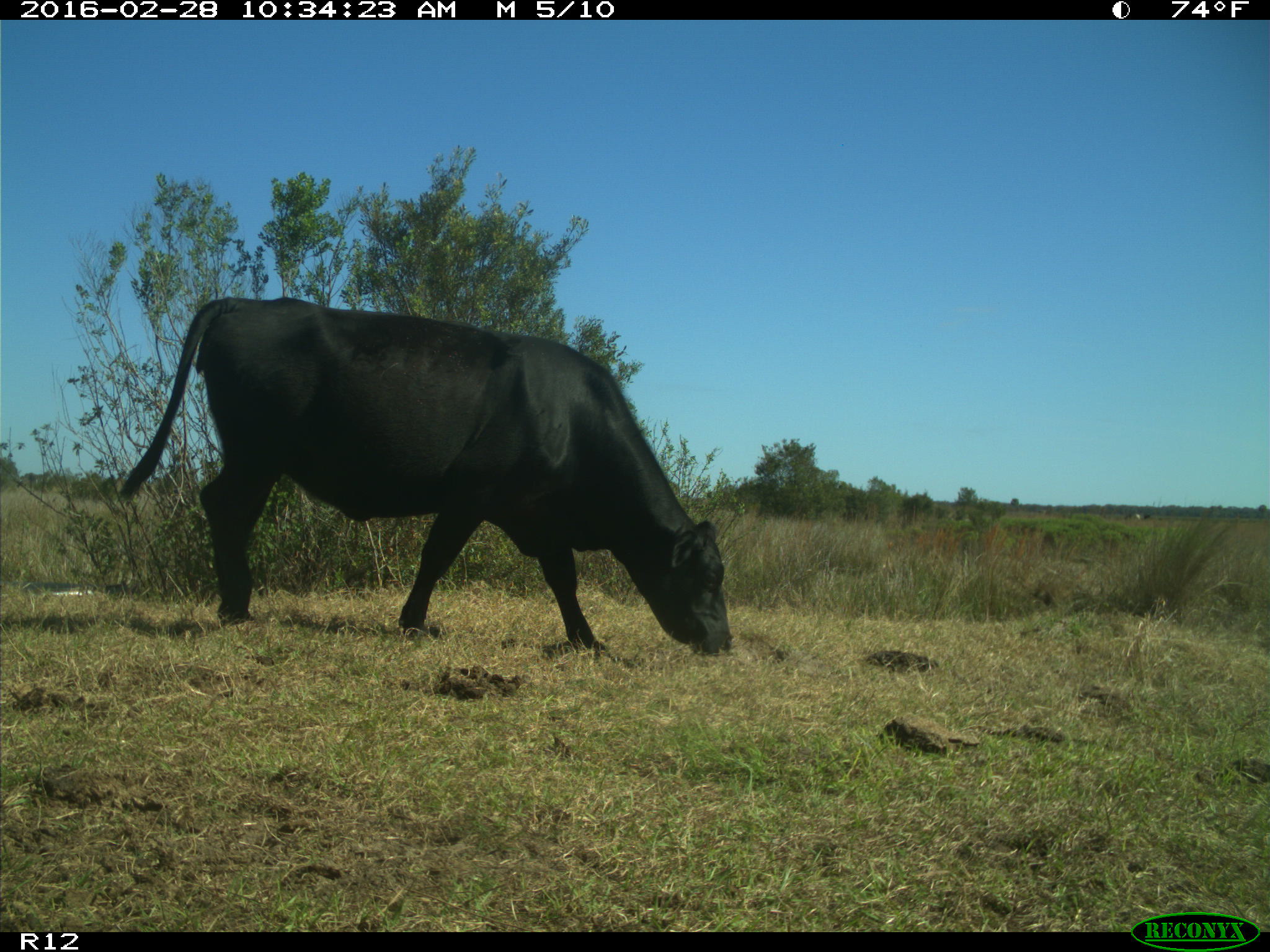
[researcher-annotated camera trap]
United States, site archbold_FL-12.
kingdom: Animalia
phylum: Chordata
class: Mammalia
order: Artiodactyla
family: Bovidae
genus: Bos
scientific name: Bos taurus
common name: domestic cow